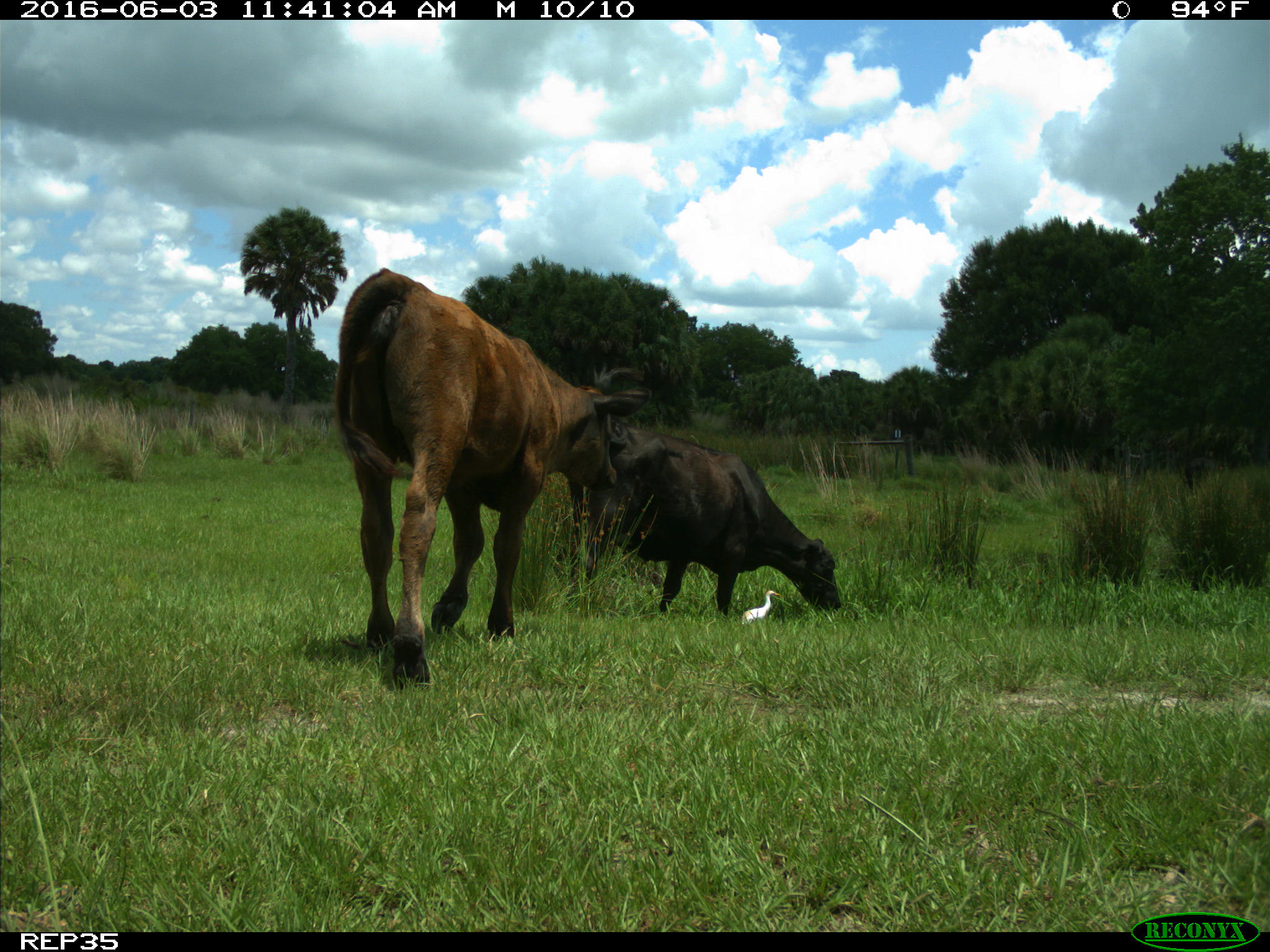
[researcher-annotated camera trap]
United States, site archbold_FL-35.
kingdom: Animalia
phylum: Chordata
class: Mammalia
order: Artiodactyla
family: Bovidae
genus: Bos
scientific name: Bos taurus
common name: domestic cow